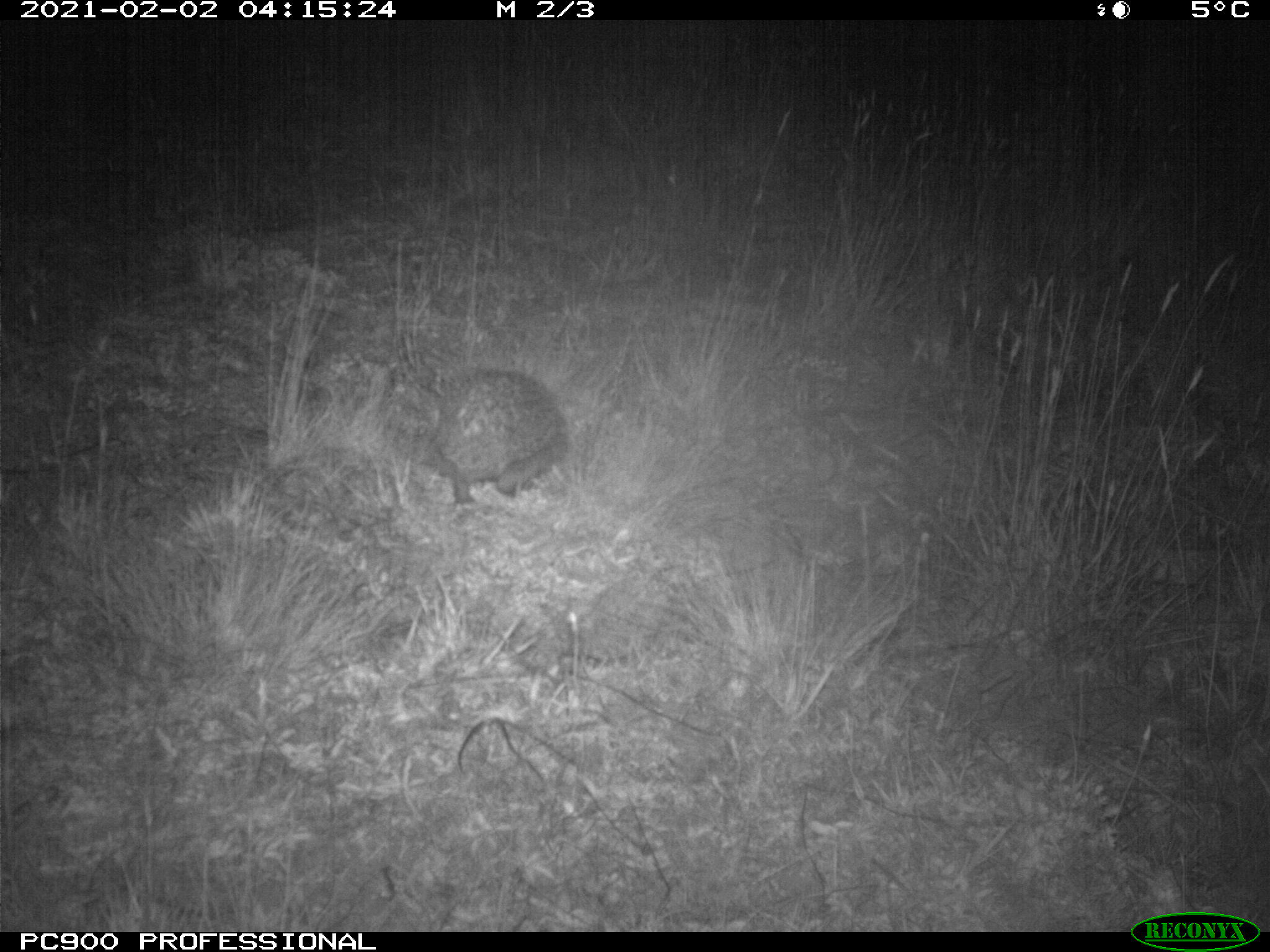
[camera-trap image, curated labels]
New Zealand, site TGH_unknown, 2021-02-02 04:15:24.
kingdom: Animalia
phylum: Chordata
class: Mammalia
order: Eulipotyphla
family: Erinaceidae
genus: Erinaceus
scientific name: Erinaceus europaeus europaeus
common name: european hedgehog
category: hedgehog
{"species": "hedgehog (european hedgehog) (Erinaceus europaeus europaeus)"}